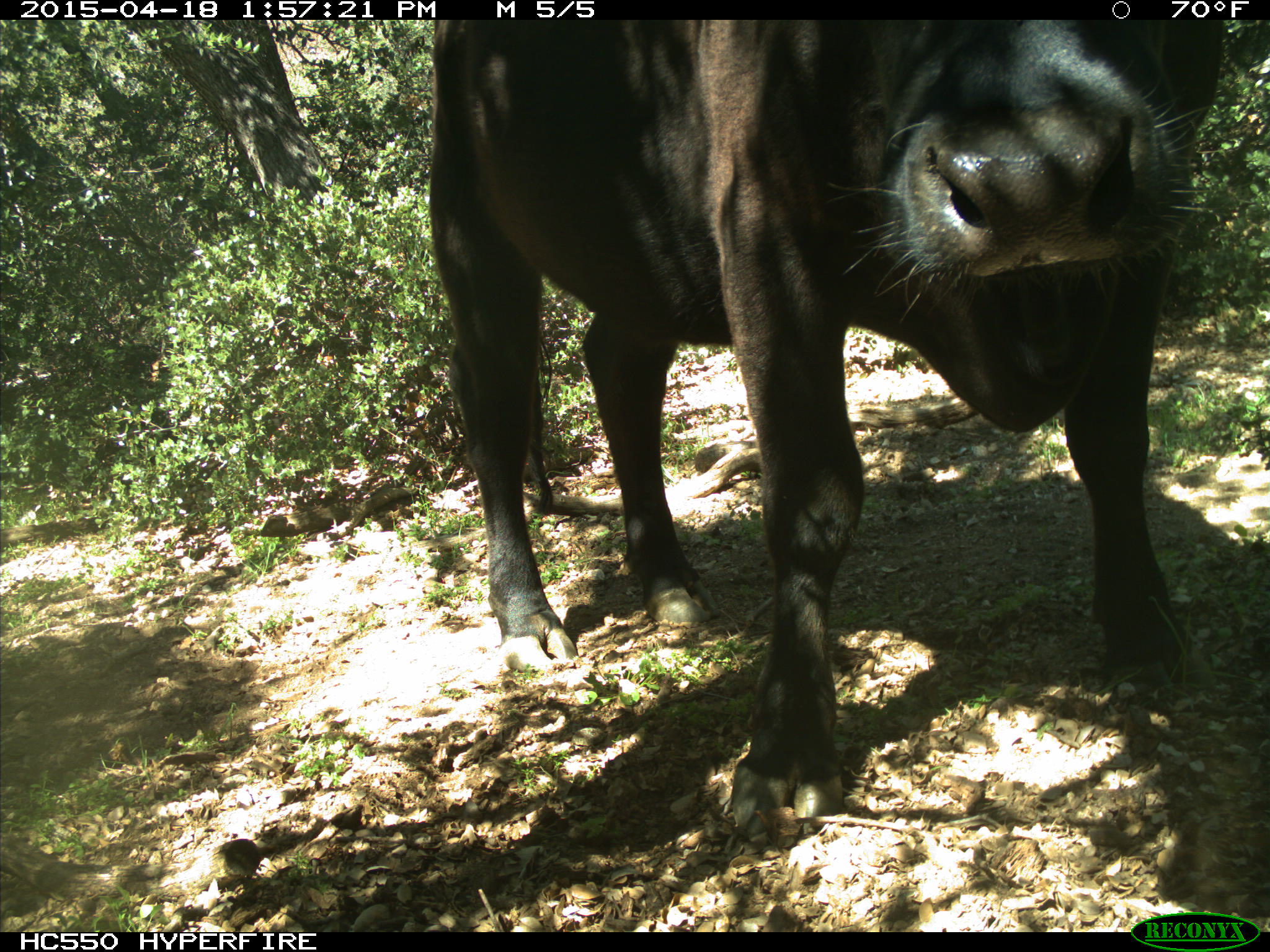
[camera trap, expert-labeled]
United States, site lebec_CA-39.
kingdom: Animalia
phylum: Chordata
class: Mammalia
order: Artiodactyla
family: Bovidae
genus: Bos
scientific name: Bos taurus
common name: domestic cow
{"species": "Bos taurus (domestic cow)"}